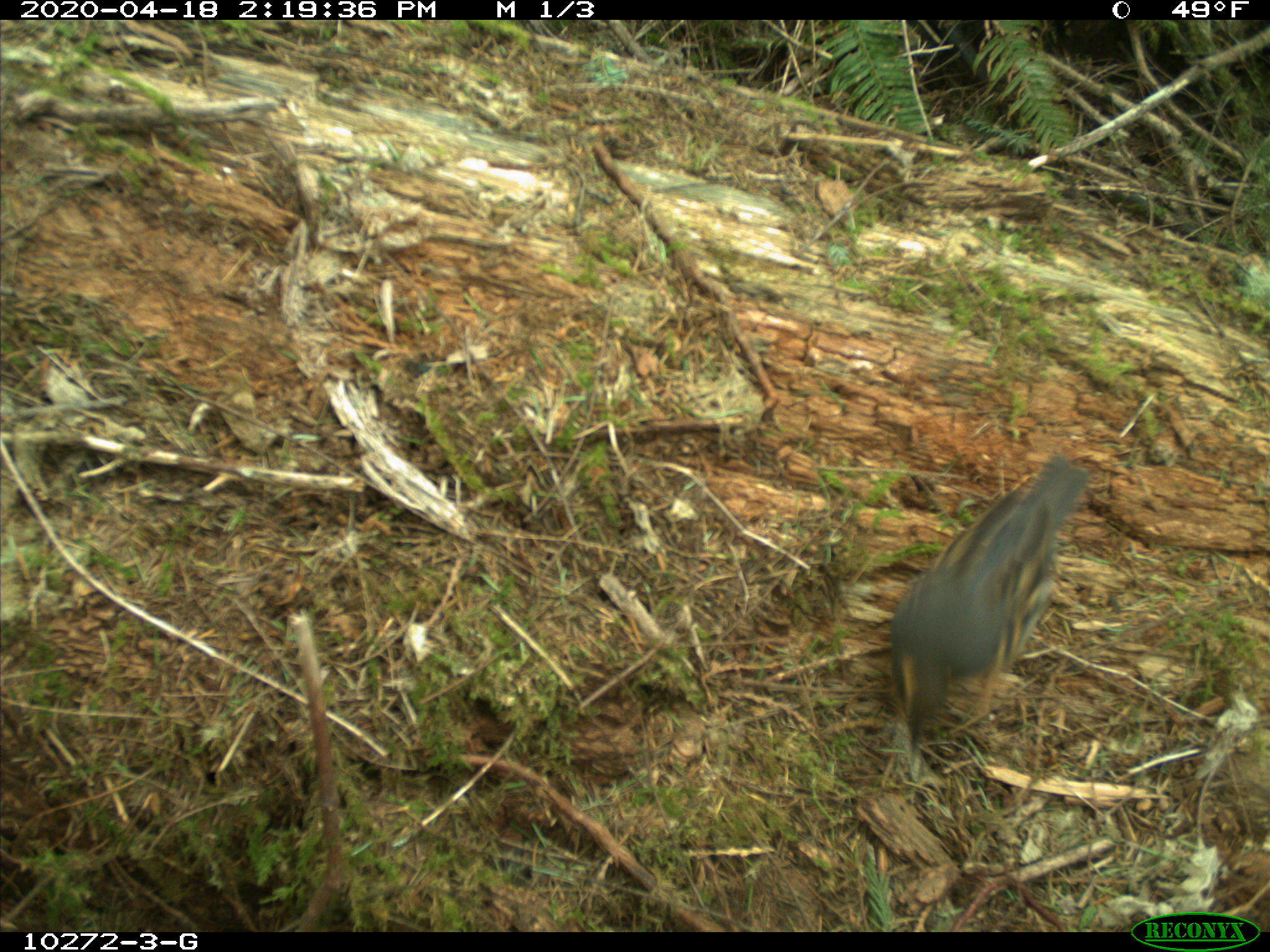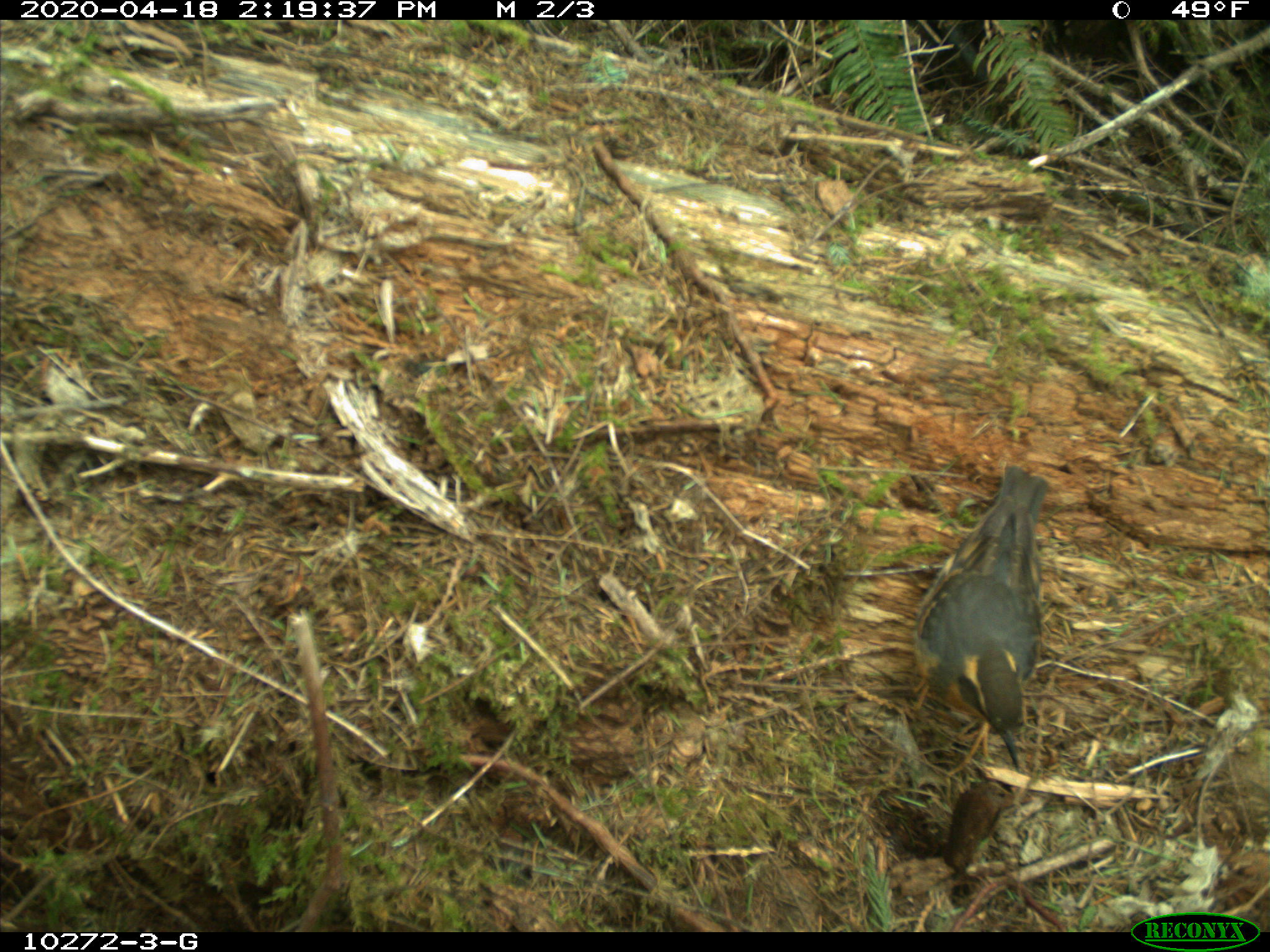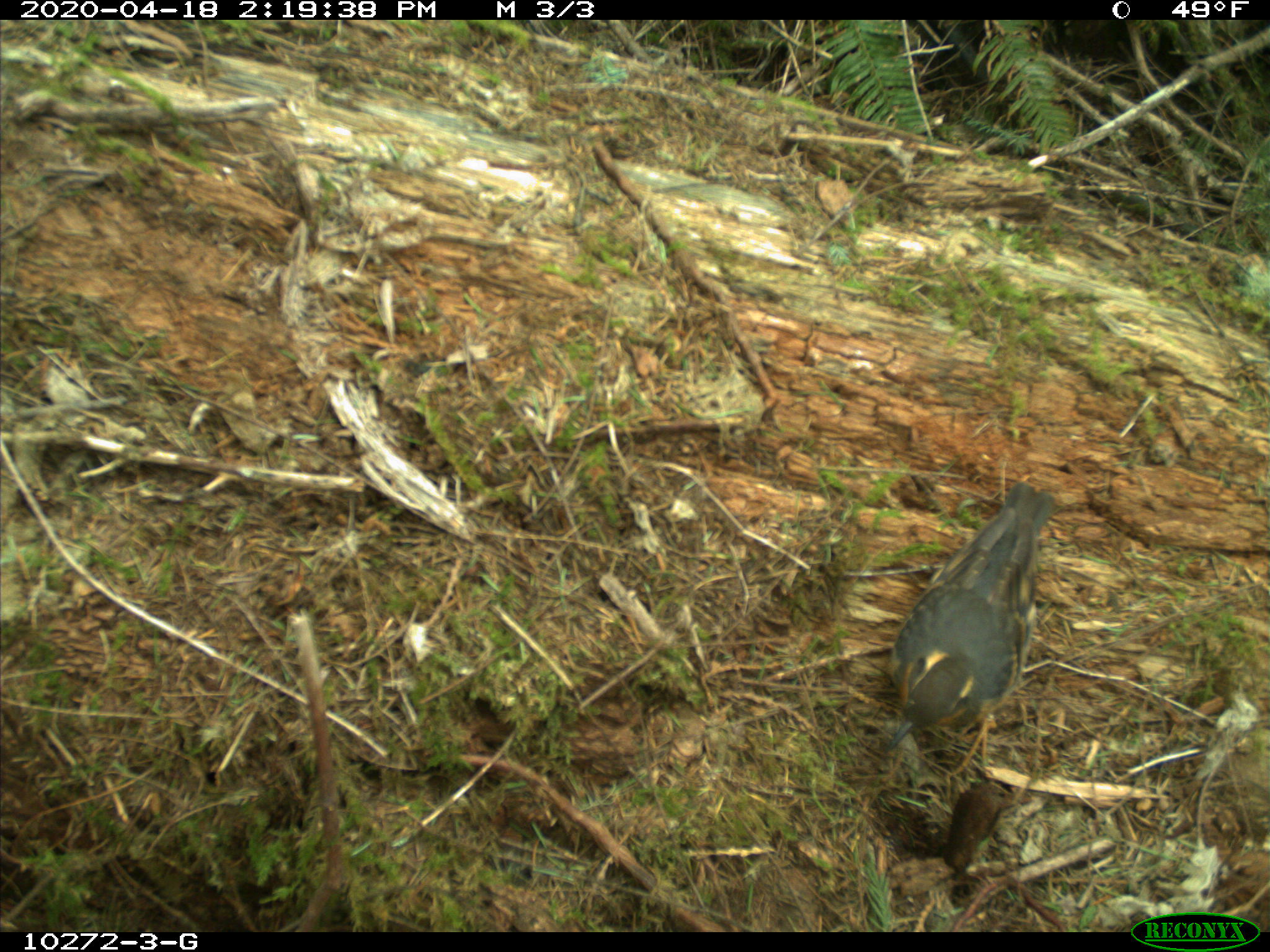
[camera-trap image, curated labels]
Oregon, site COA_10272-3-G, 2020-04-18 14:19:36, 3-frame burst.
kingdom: Animalia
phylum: Chordata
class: Aves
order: Passeriformes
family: Turdidae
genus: Ixoreus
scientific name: Ixoreus naevius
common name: varied thrush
Varied thrush (Ixoreus naevius).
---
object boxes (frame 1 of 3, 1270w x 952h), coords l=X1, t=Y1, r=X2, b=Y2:
varied thrush: l=887, t=458, r=1077, b=743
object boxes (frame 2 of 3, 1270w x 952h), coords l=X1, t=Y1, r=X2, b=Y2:
varied thrush: l=914, t=470, r=1052, b=776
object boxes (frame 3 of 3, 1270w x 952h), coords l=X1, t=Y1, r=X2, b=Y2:
varied thrush: l=882, t=484, r=1062, b=746